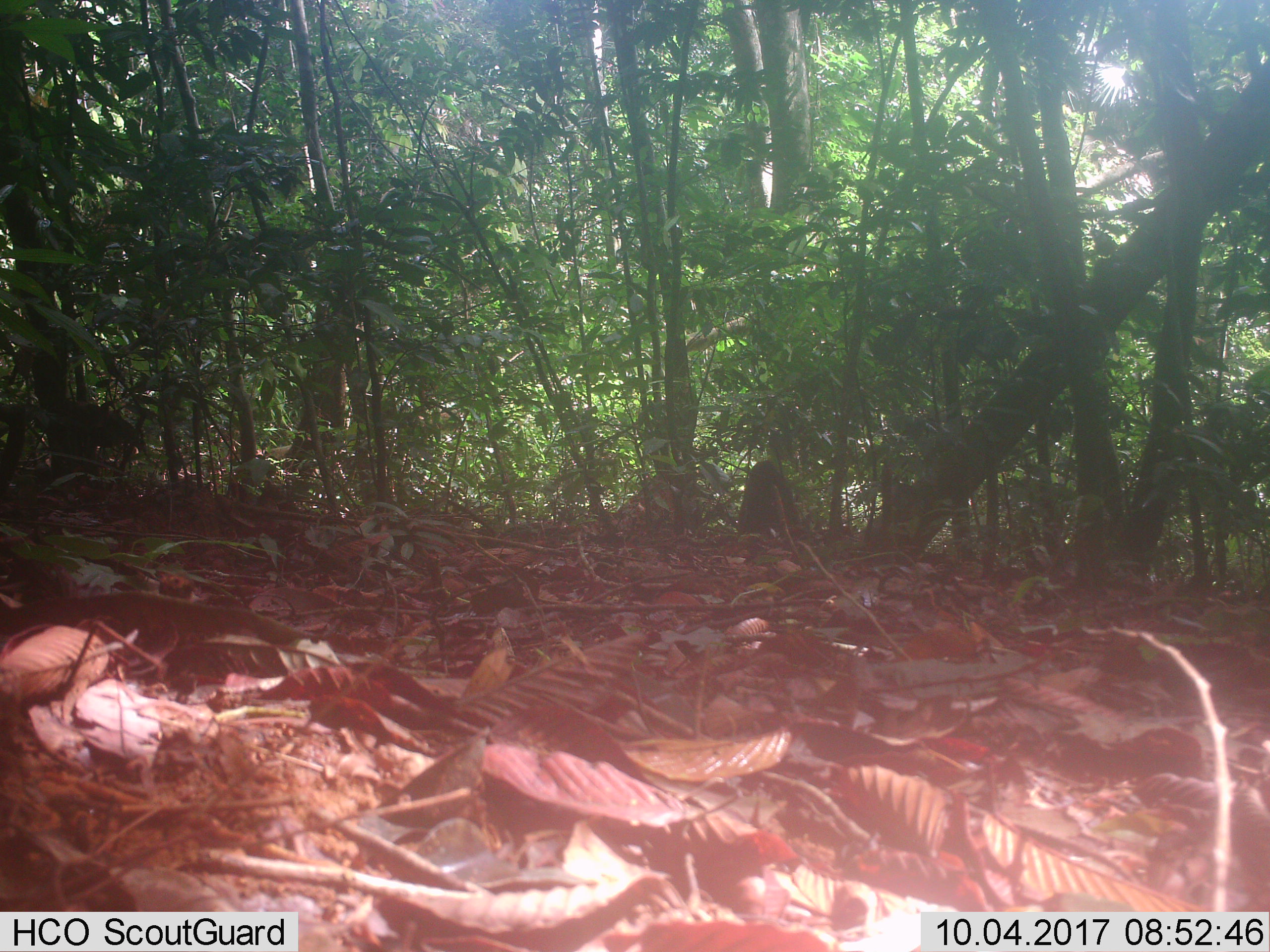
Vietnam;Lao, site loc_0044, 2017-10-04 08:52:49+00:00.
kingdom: Animalia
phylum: Chordata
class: Mammalia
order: Primates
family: Cercopithecidae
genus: Macaca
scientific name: Macaca arctoides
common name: stump-tailed macaque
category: stump tailed macaque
Stump tailed macaque (stump-tailed macaque) (Macaca arctoides). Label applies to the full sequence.